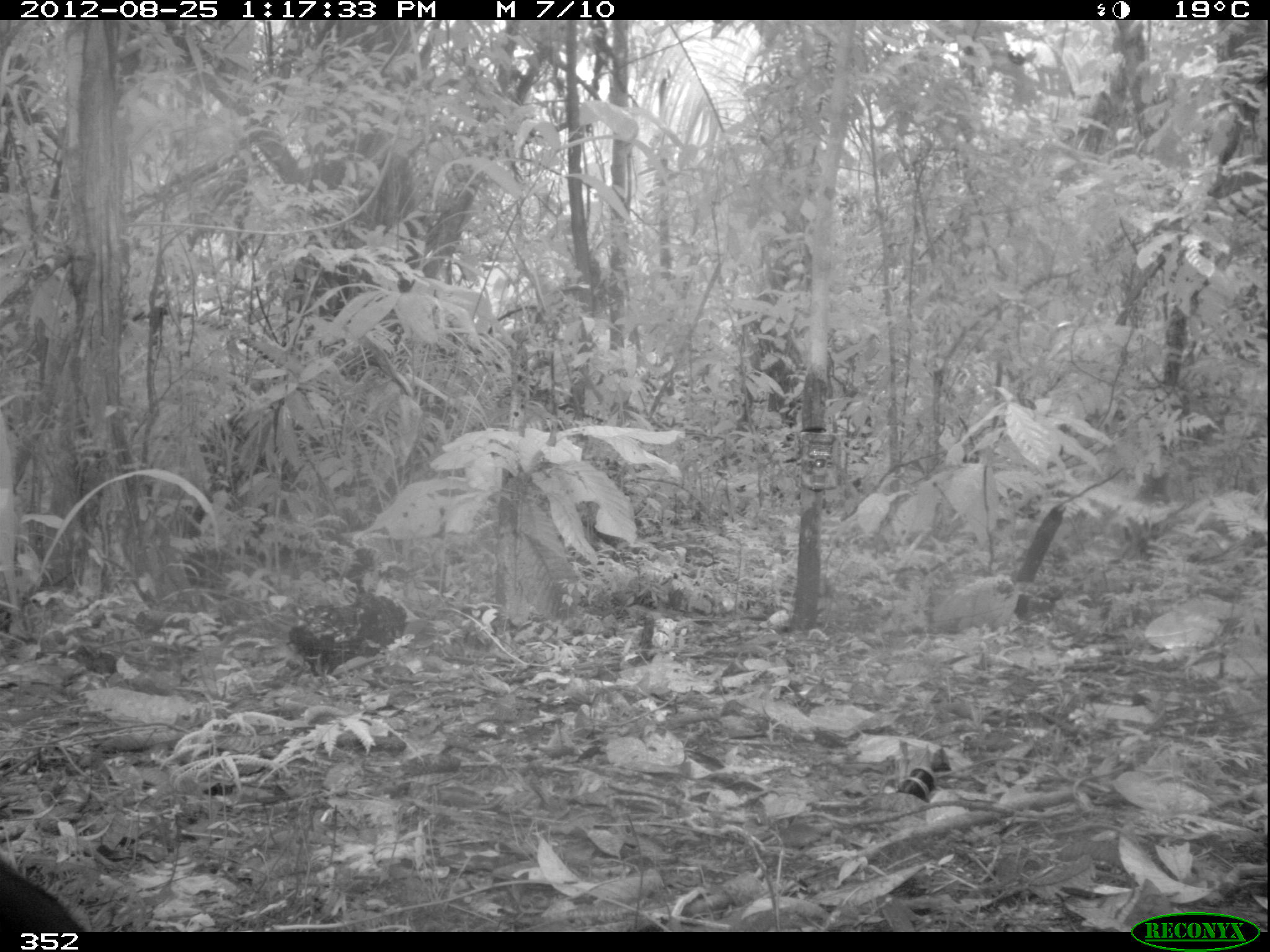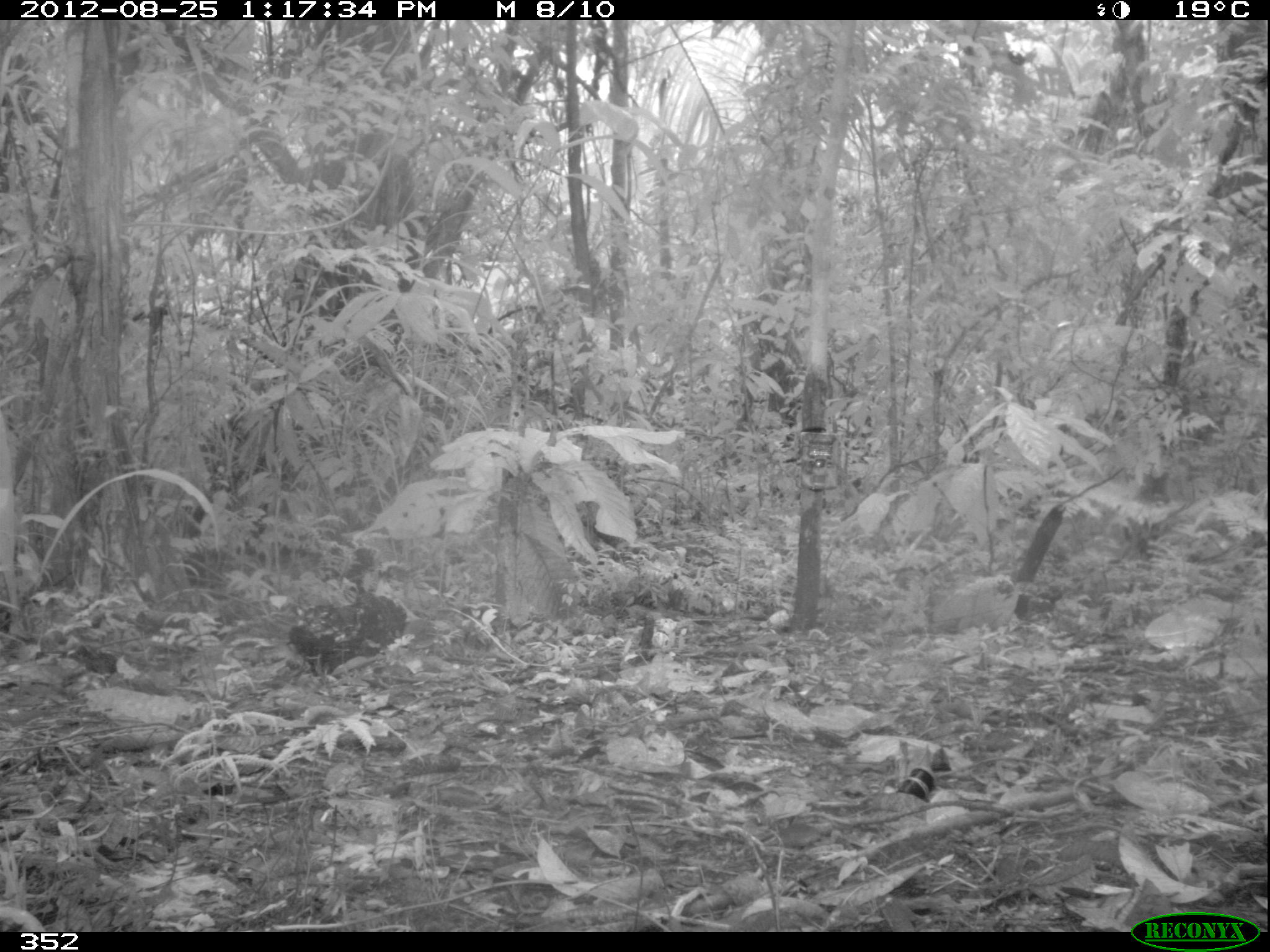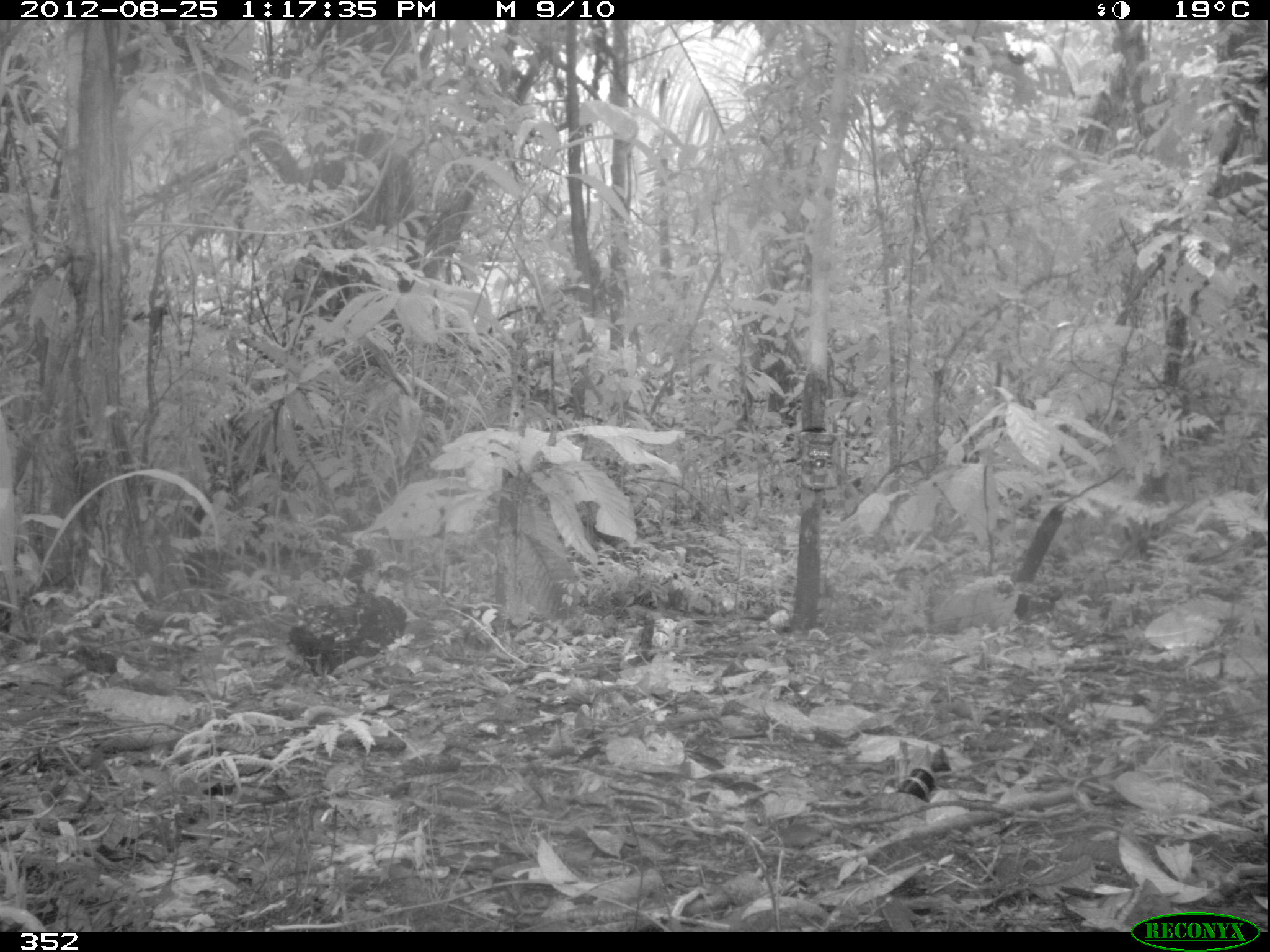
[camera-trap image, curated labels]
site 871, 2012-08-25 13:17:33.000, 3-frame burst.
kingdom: Animalia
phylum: Chordata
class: Aves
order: Galliformes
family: Cracidae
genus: Mitu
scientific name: Mitu tuberosum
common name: razor-billed curassow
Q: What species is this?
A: Mitu tuberosum (razor-billed curassow).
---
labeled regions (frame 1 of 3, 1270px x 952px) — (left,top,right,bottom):
mitu tuberosum: (0,859,84,932)